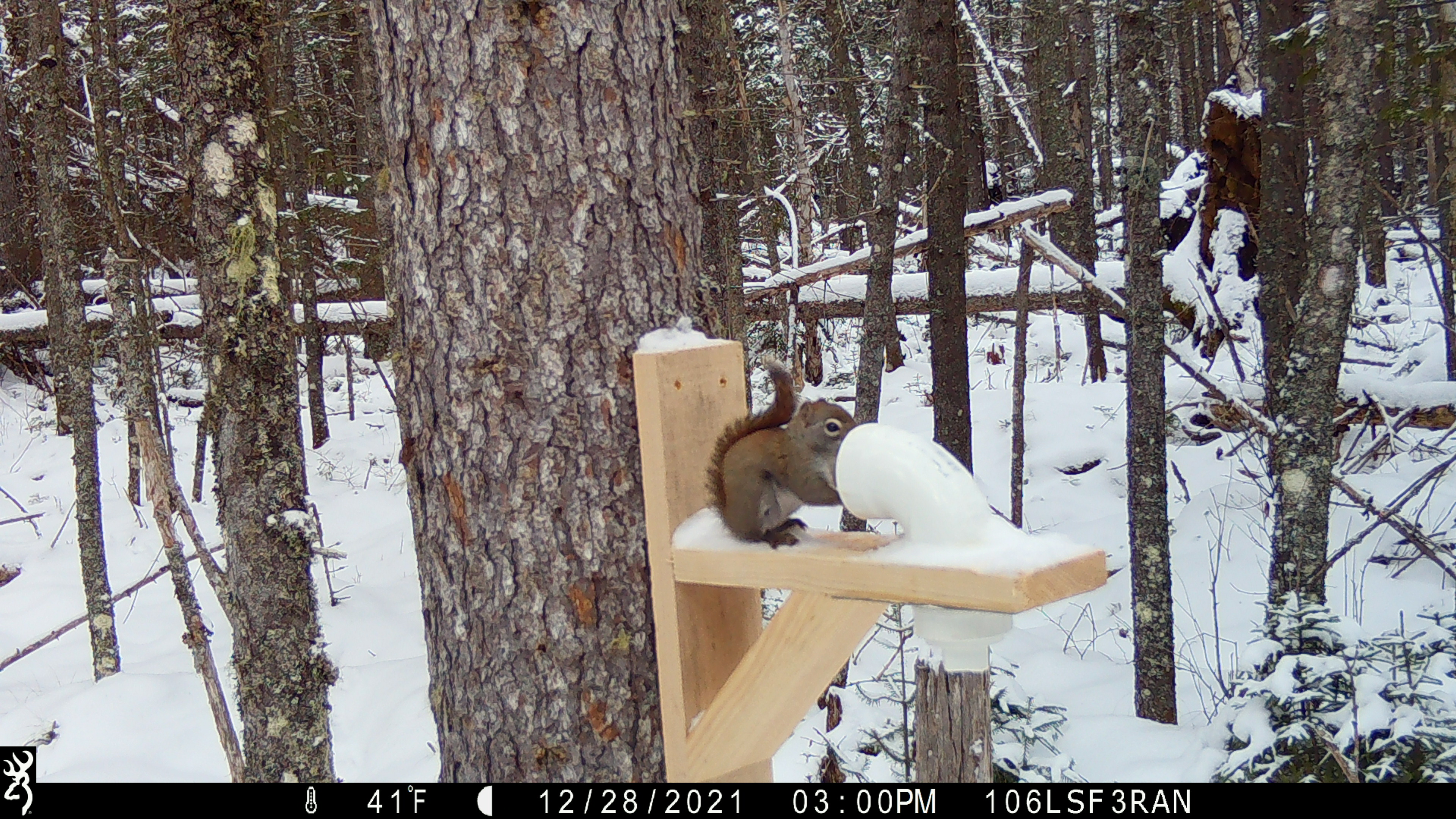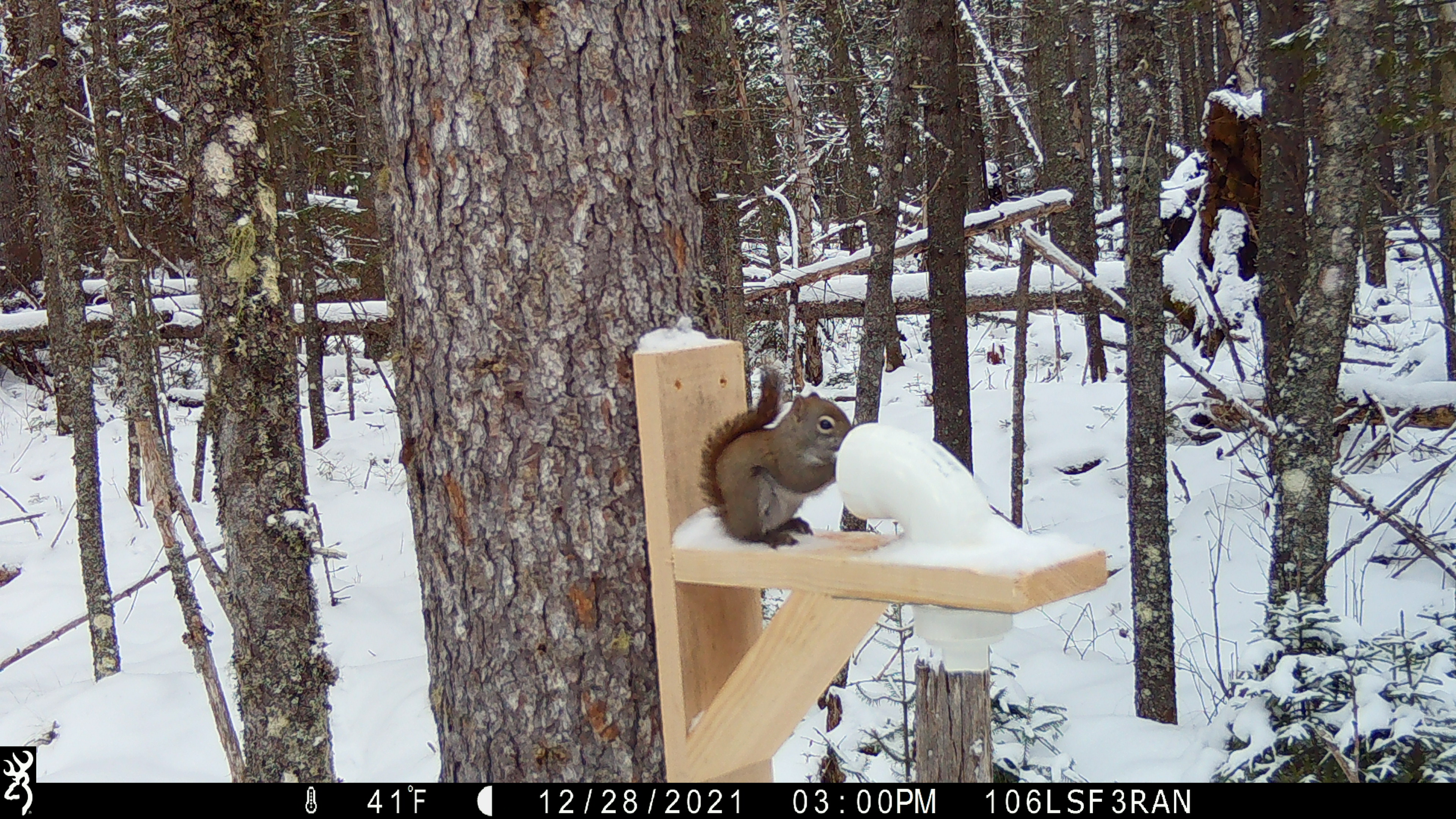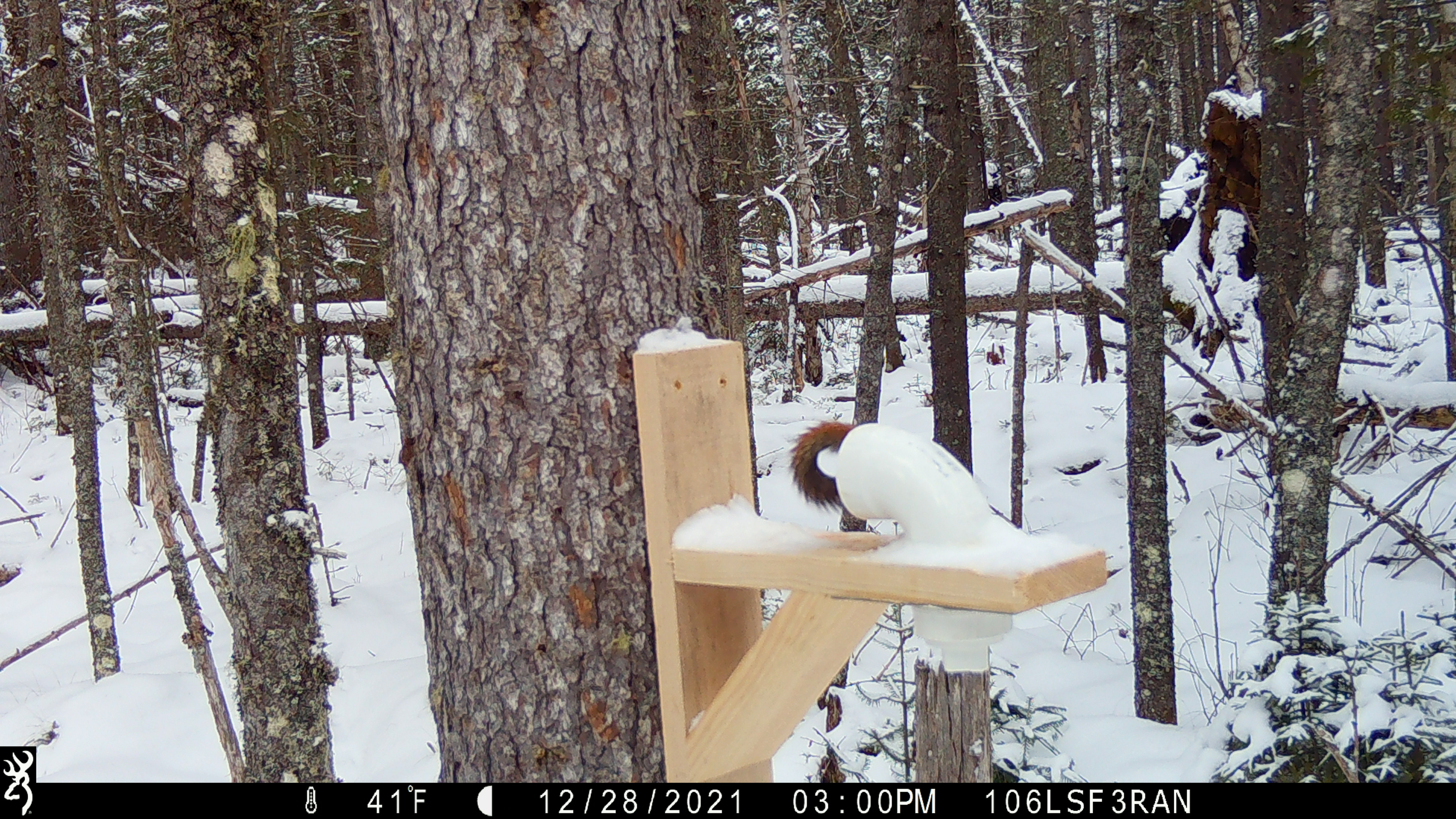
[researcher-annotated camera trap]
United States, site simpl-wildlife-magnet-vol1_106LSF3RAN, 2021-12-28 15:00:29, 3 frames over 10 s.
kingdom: Animalia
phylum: Chordata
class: Mammalia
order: Rodentia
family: Sciuridae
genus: Tamiasciurus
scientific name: Tamiasciurus hudsonicus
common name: red squirrel